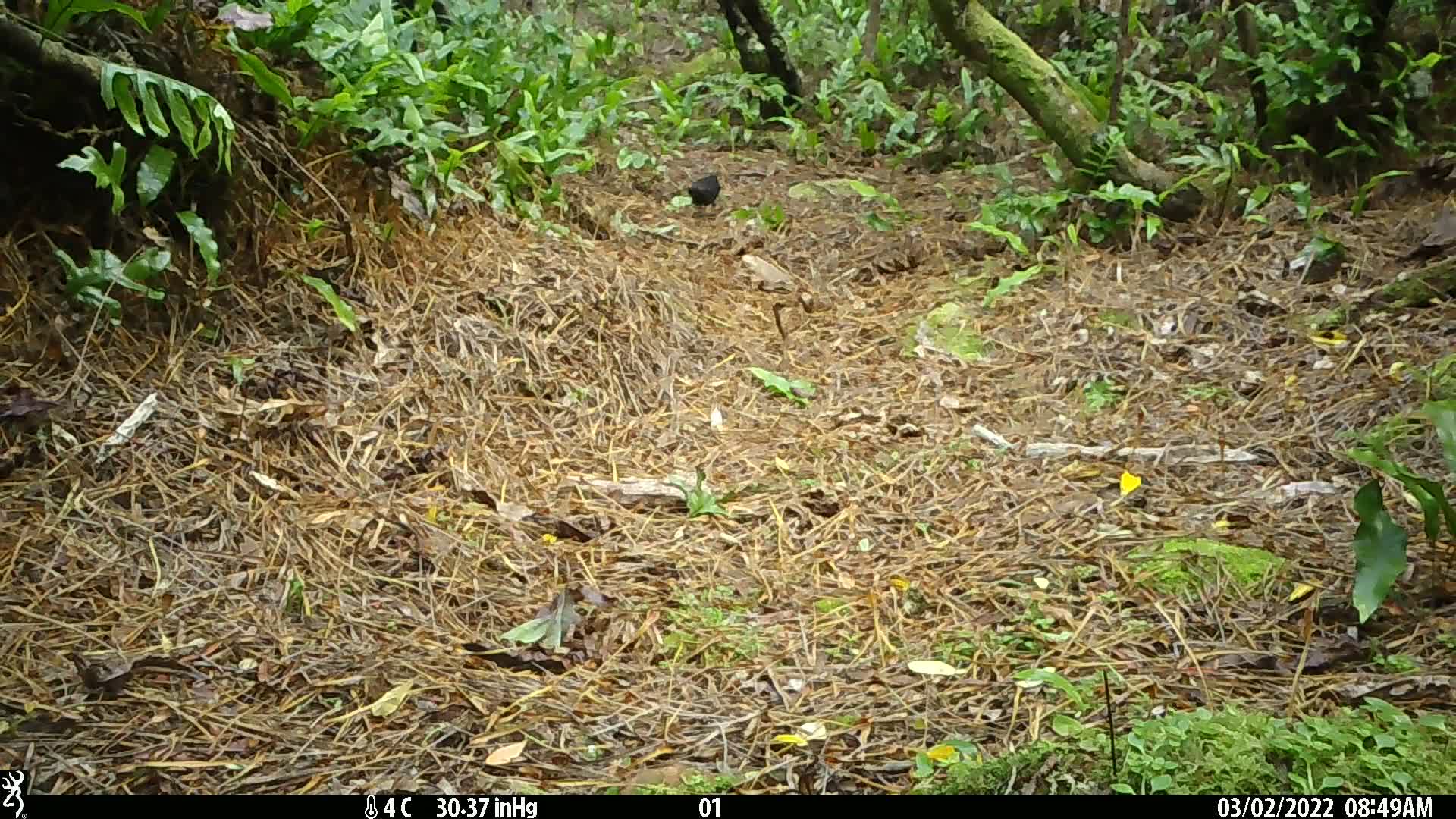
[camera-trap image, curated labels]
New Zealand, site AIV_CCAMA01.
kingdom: Animalia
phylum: Chordata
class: Aves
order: Passeriformes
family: Turdidae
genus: Turdus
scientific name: Turdus merula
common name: eurasian blackbird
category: blackbird